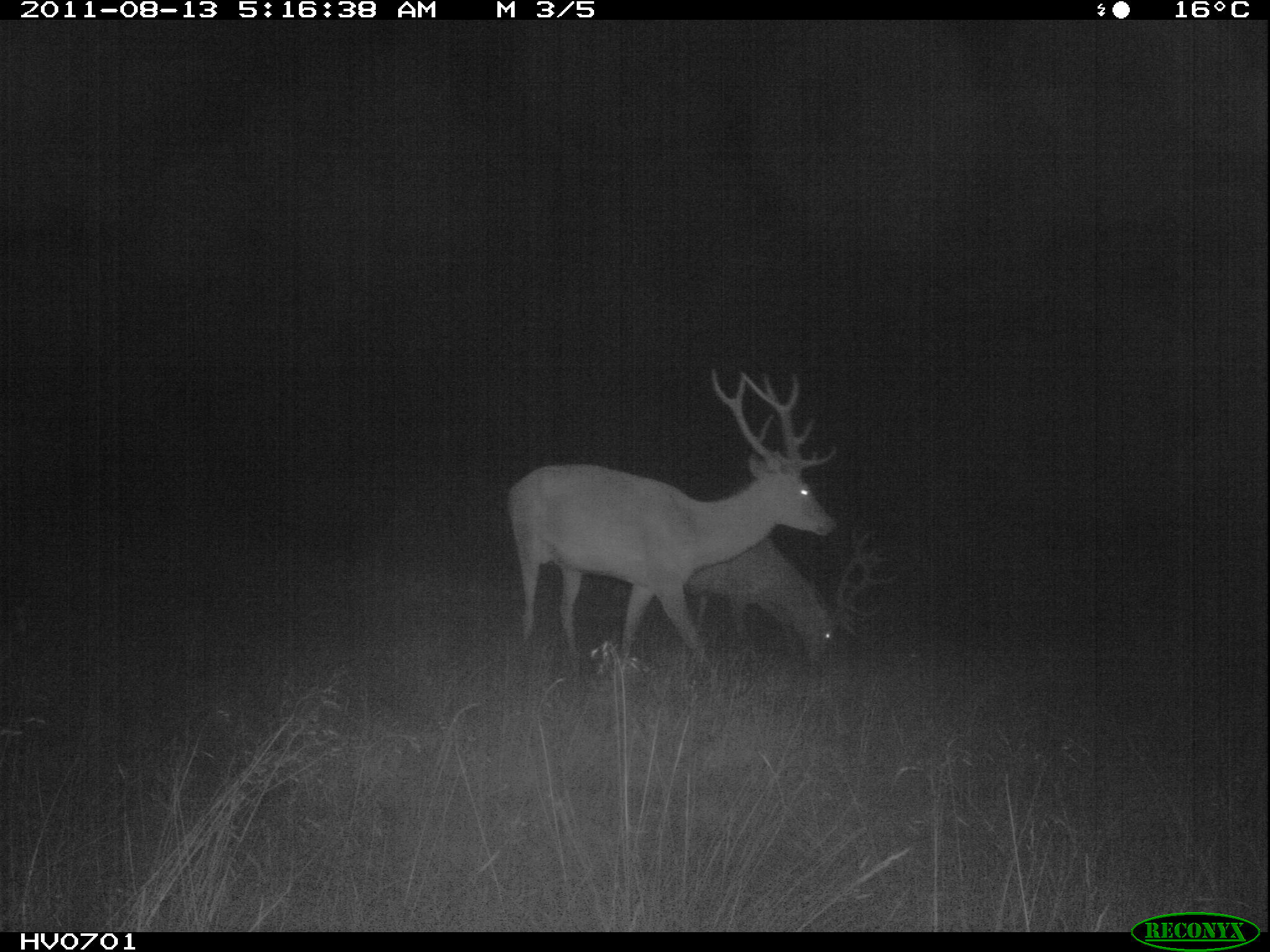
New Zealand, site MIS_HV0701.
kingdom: Animalia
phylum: Chordata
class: Mammalia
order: Artiodactyla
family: Cervidae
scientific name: Cervidae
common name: deer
Deer (Cervidae).